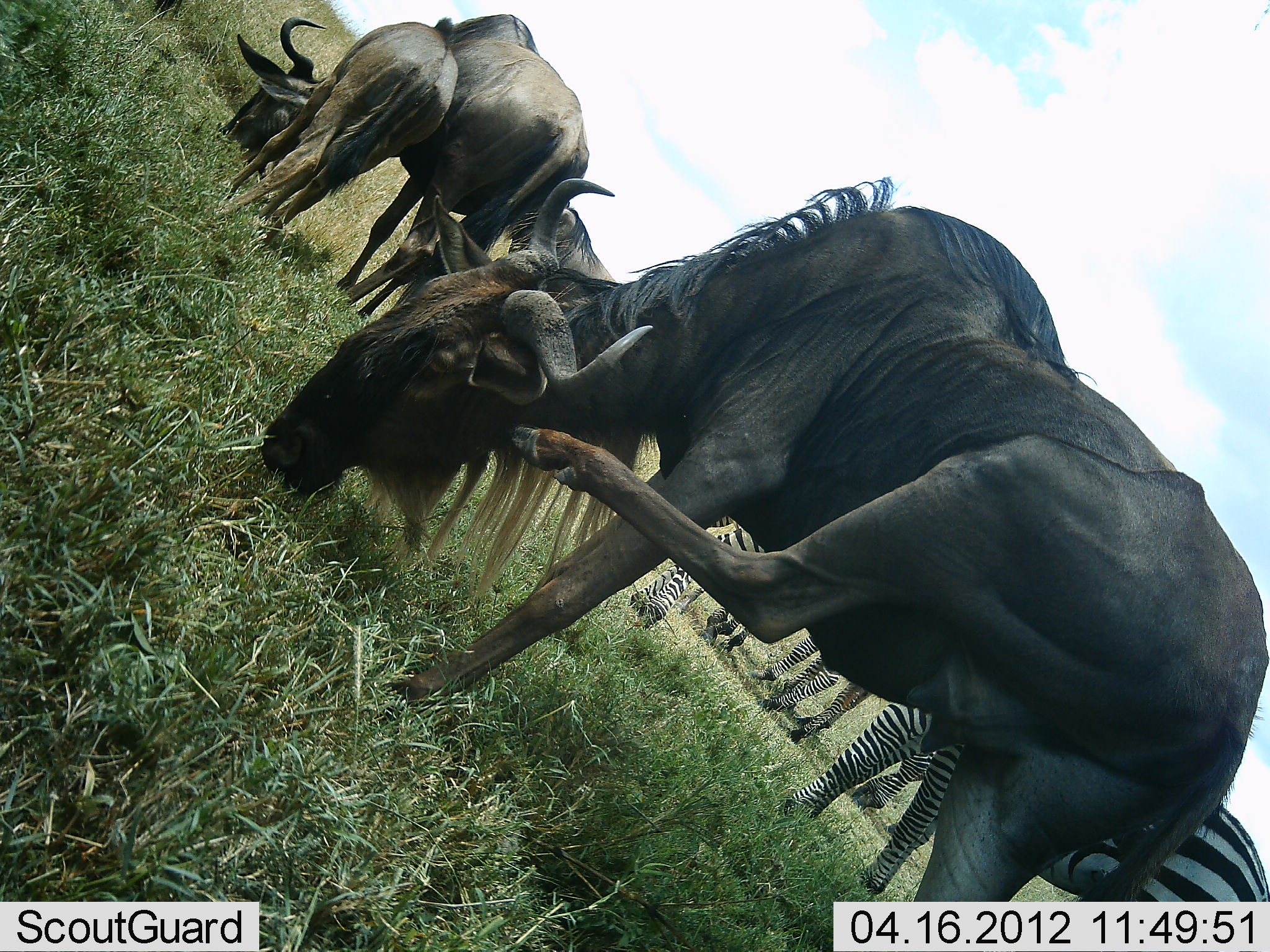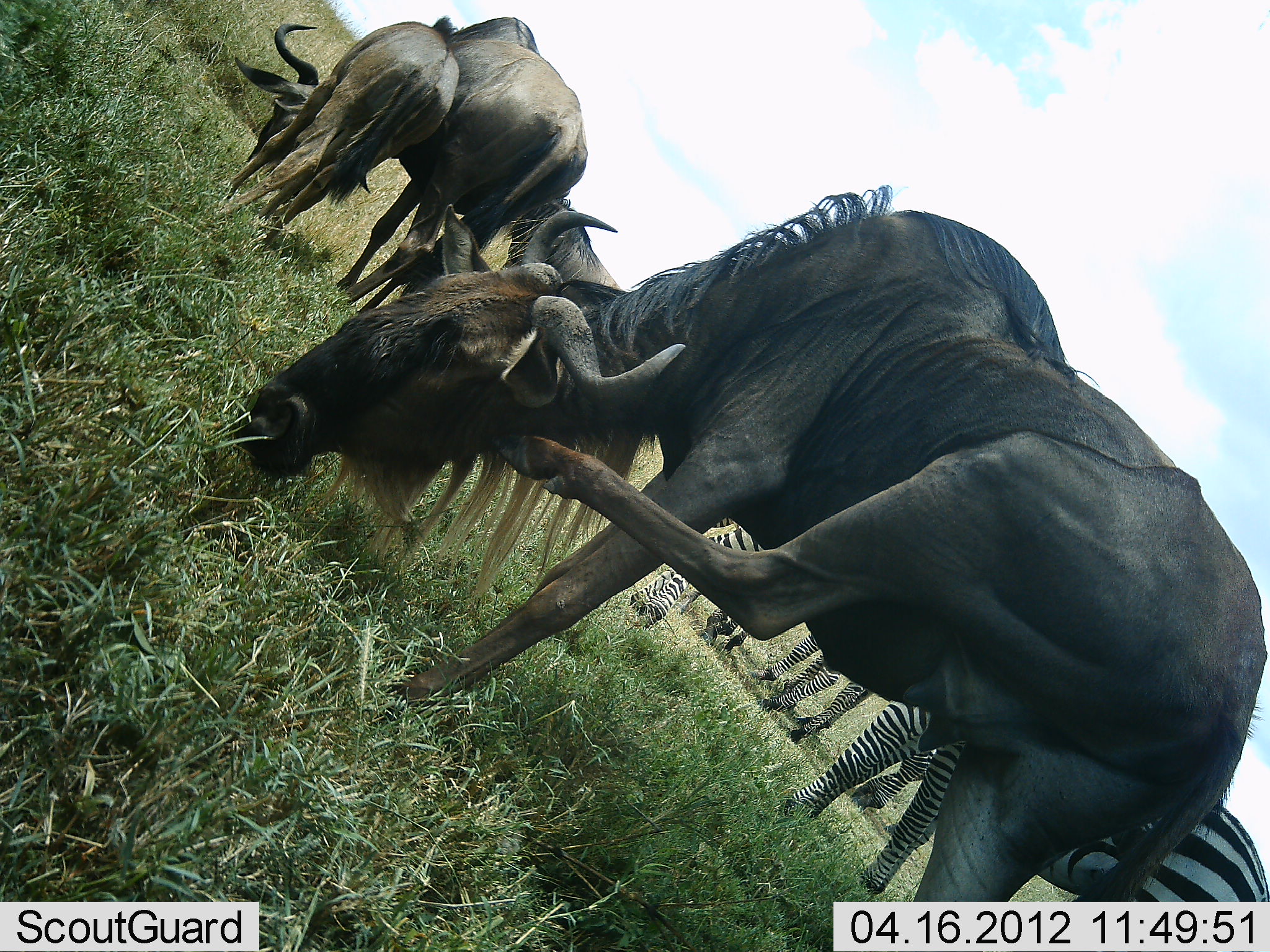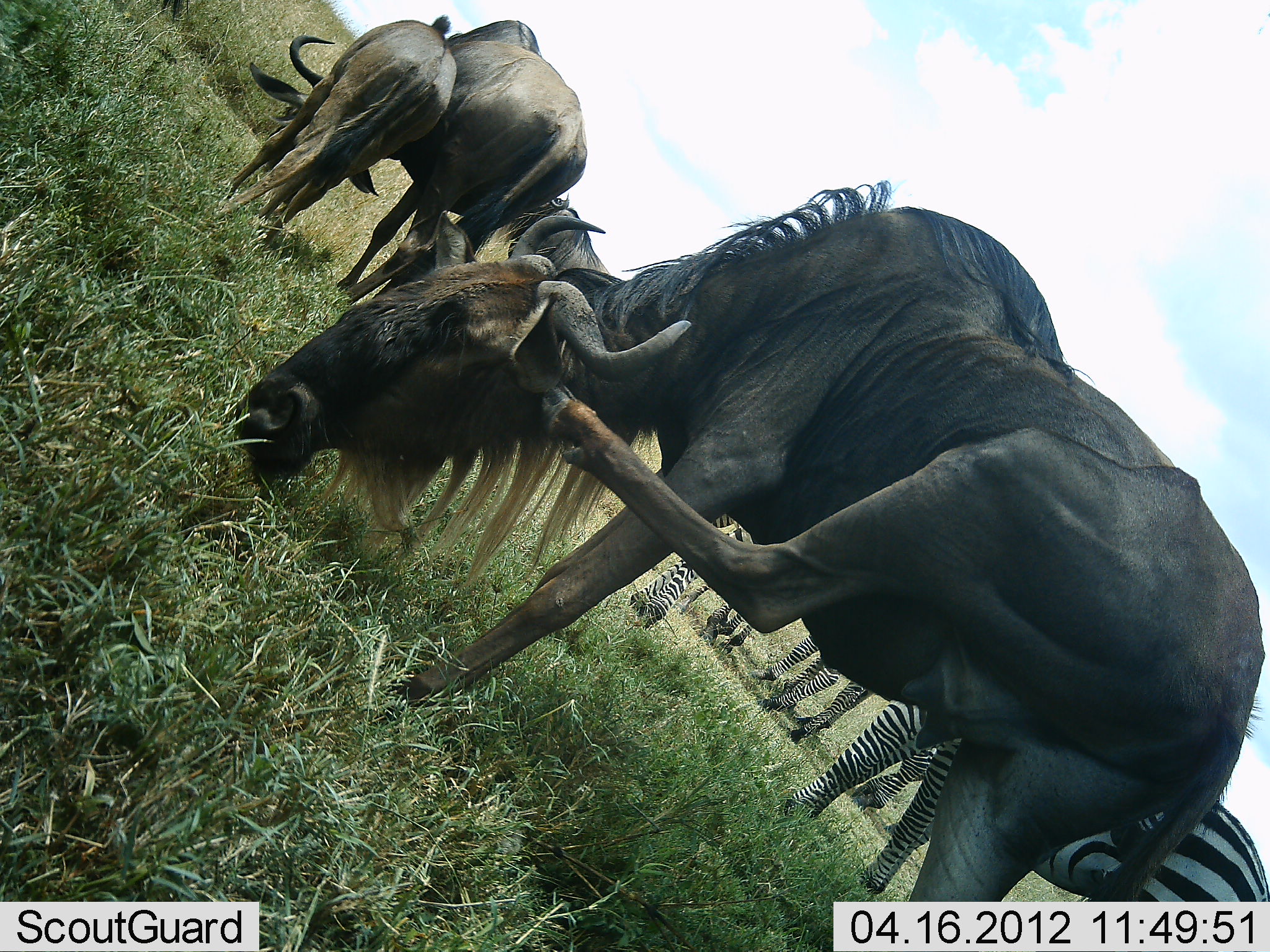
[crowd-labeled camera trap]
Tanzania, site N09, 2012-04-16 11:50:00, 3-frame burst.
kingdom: Animalia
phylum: Chordata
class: Mammalia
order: Artiodactyla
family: Bovidae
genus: Connochaetes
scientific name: Connochaetes taurinus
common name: blue wildebeest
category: wildebeest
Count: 4.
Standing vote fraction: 64%.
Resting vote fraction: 3%.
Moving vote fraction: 3%.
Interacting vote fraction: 6%.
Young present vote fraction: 48%.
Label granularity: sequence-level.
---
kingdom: Animalia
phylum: Chordata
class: Mammalia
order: Perissodactyla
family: Equidae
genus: Equus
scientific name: Equus quagga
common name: plains zebra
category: zebra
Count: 4.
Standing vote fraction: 69%.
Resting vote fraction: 0%.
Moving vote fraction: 0%.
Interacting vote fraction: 0%.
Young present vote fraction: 4%.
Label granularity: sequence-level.